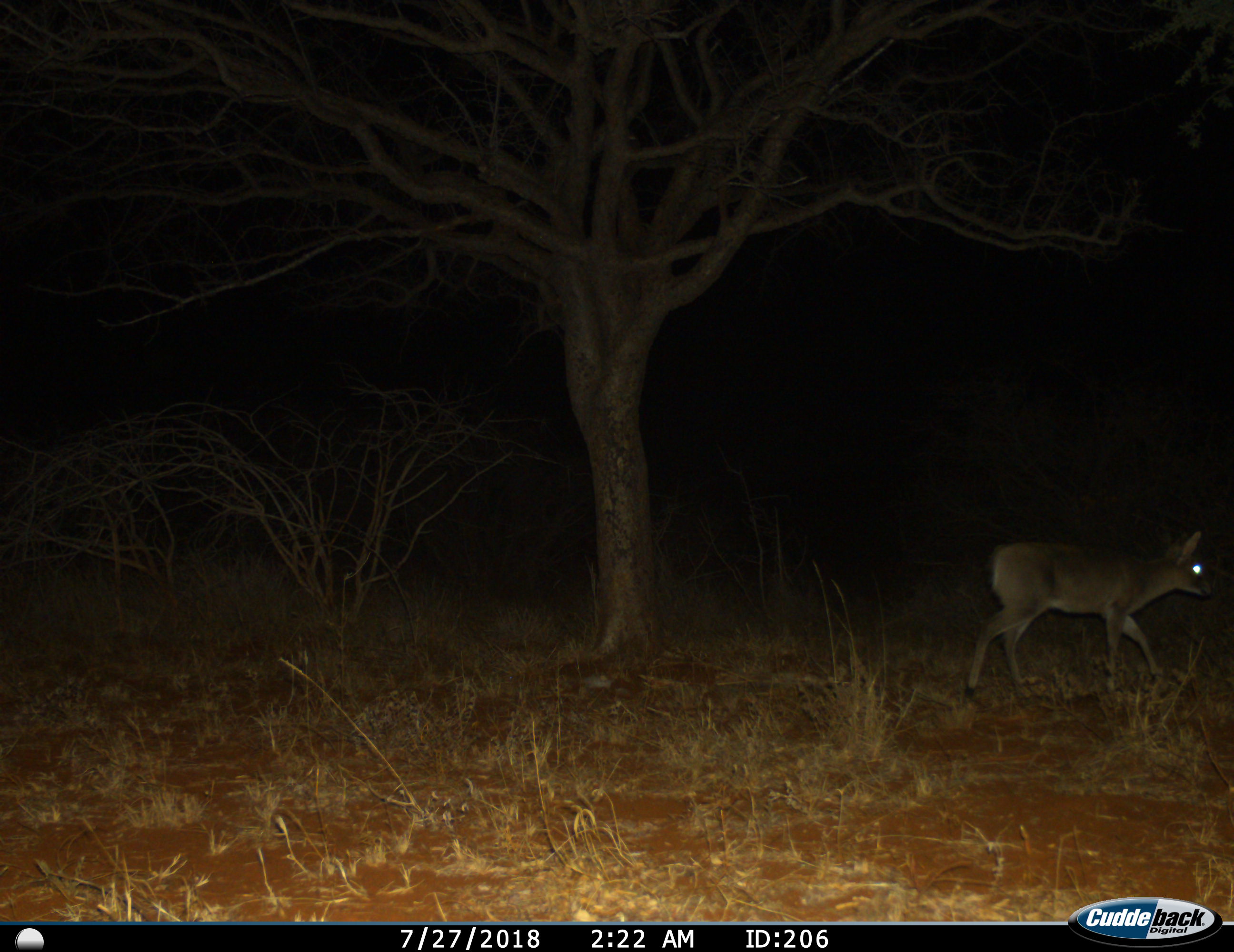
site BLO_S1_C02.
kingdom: Animalia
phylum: Chordata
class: Mammalia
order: Artiodactyla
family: Bovidae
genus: Sylvicapra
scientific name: Sylvicapra grimmia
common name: common duiker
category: duikercommongrey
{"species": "duikercommongrey (common duiker) (Sylvicapra grimmia)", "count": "1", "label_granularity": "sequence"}